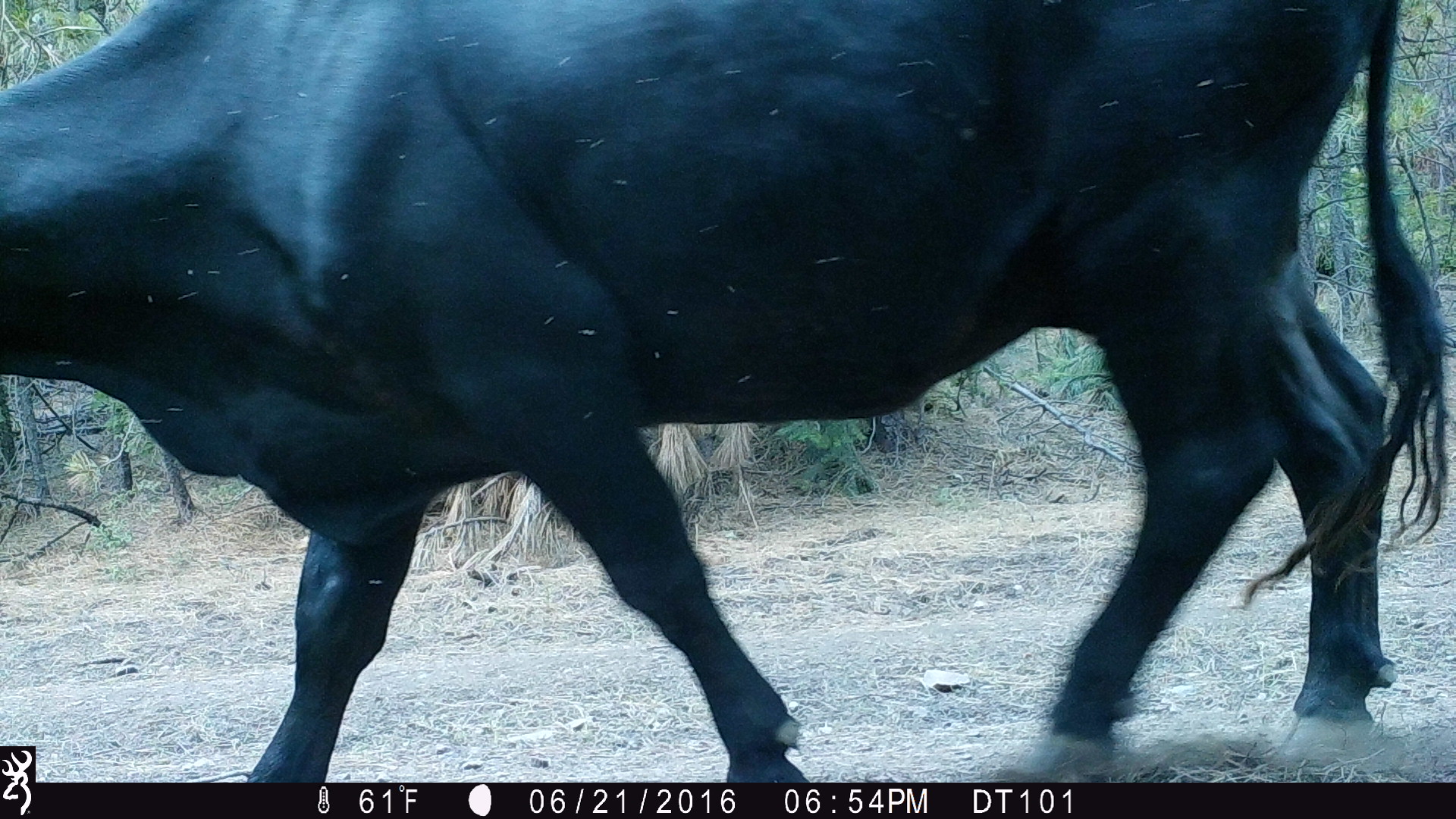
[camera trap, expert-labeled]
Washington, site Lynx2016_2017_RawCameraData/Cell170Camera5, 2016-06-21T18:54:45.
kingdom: Animalia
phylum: Chordata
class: Mammalia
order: Artiodactyla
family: Bovidae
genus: Bos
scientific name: Bos taurus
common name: domestic cattle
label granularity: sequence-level